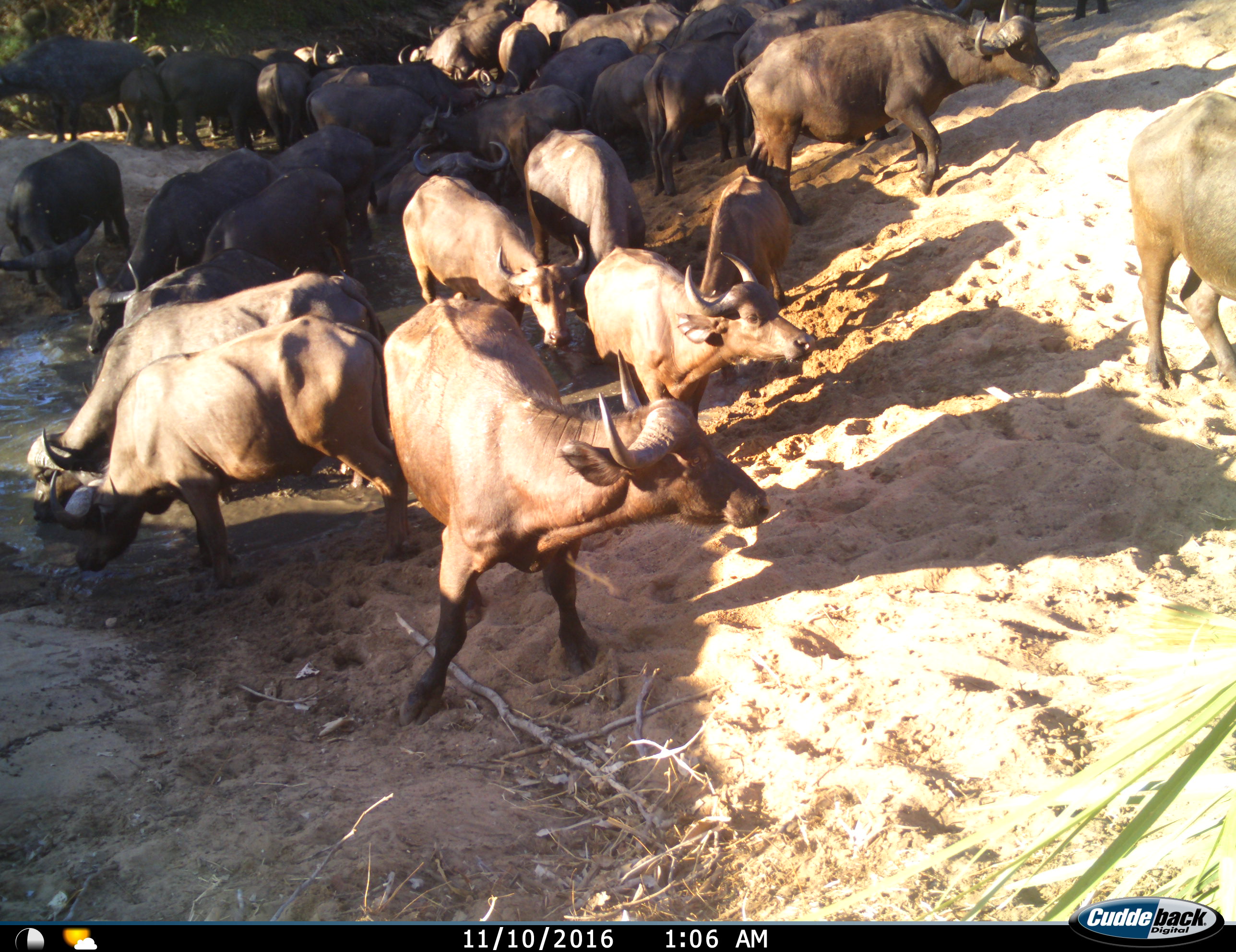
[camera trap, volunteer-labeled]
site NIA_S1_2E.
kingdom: Animalia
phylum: Chordata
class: Mammalia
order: Artiodactyla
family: Bovidae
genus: Syncerus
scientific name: Syncerus caffer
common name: african buffalo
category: buffalo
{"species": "buffalo (african buffalo) (Syncerus caffer)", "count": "11-50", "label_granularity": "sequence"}